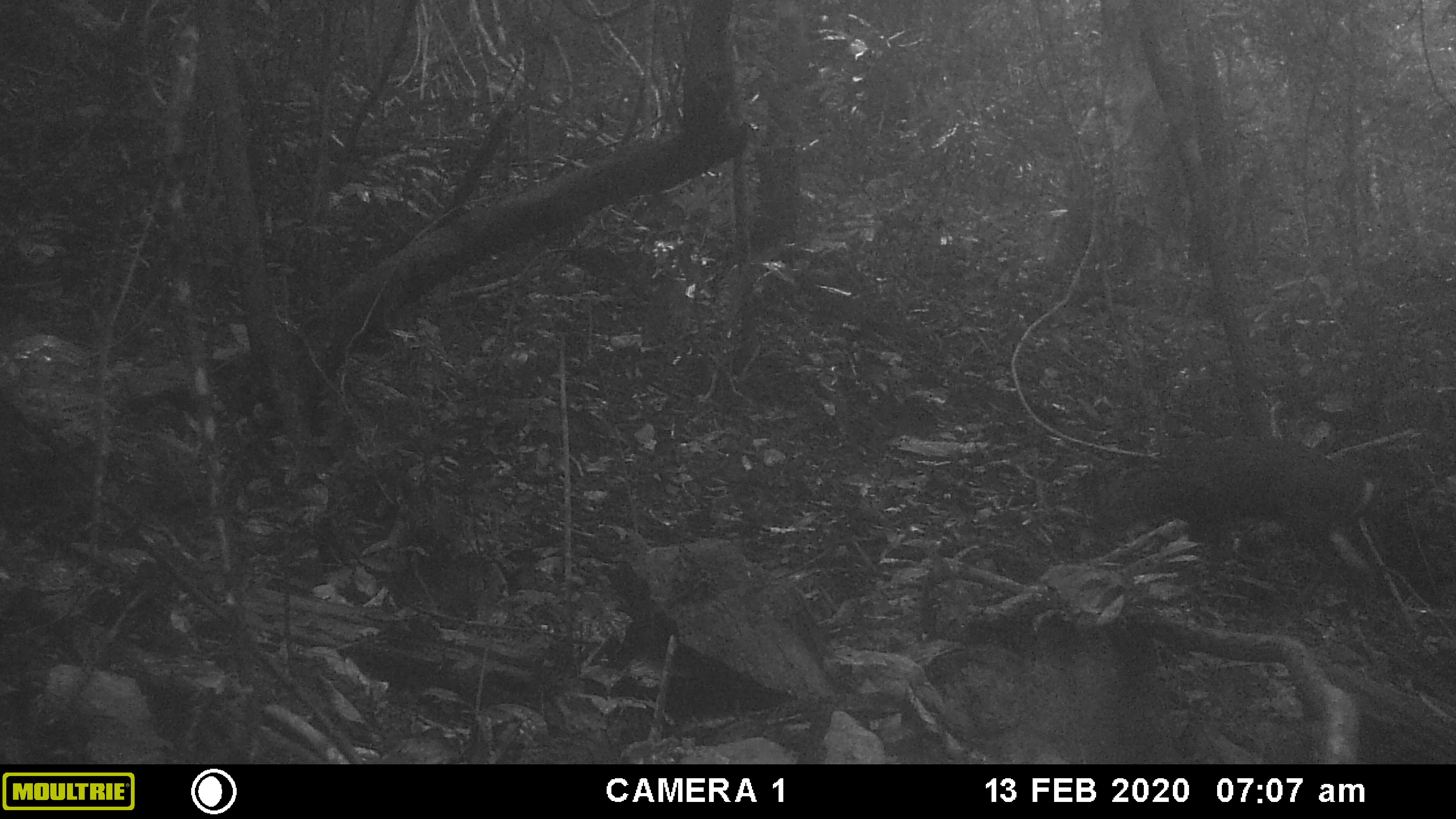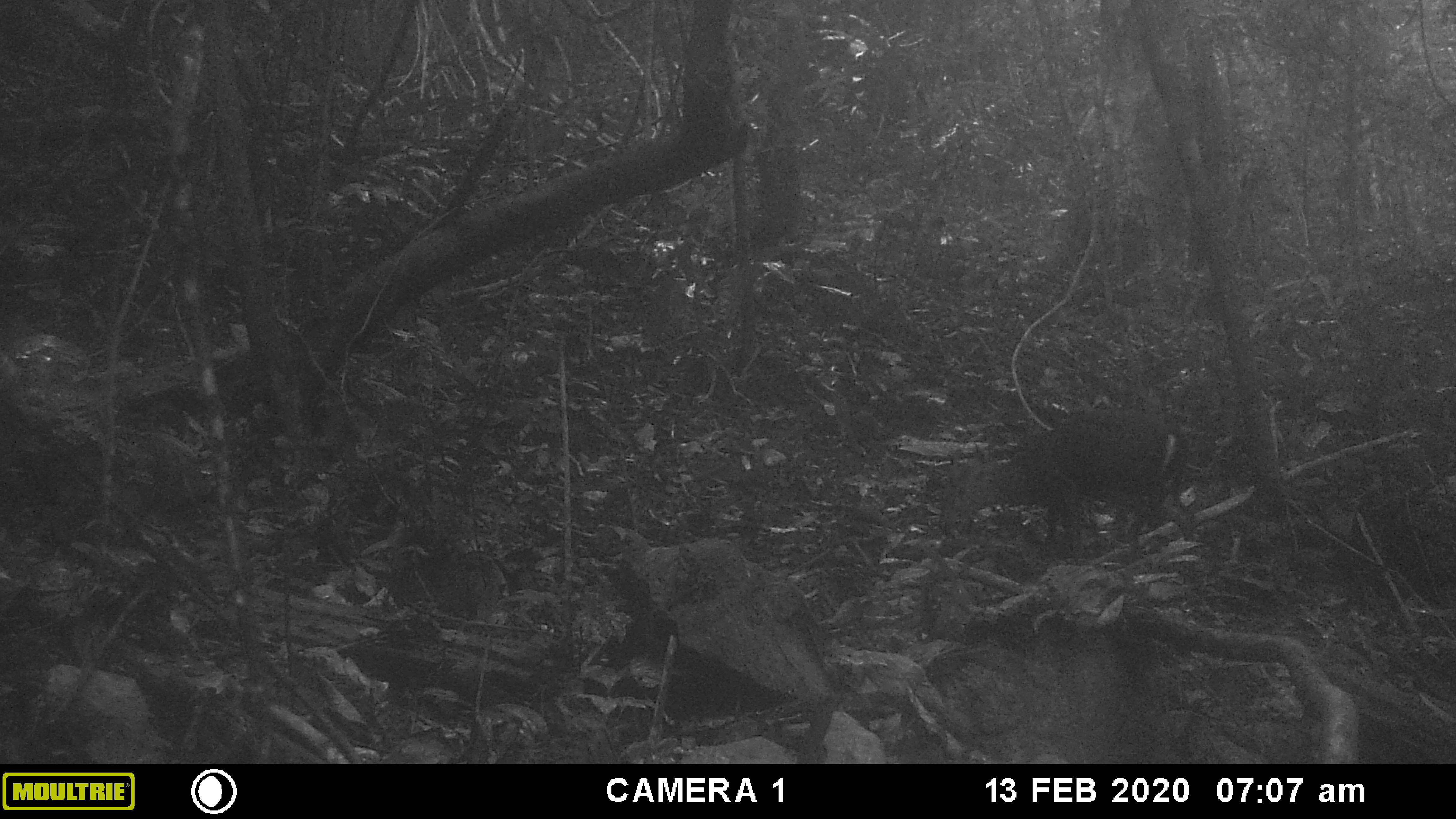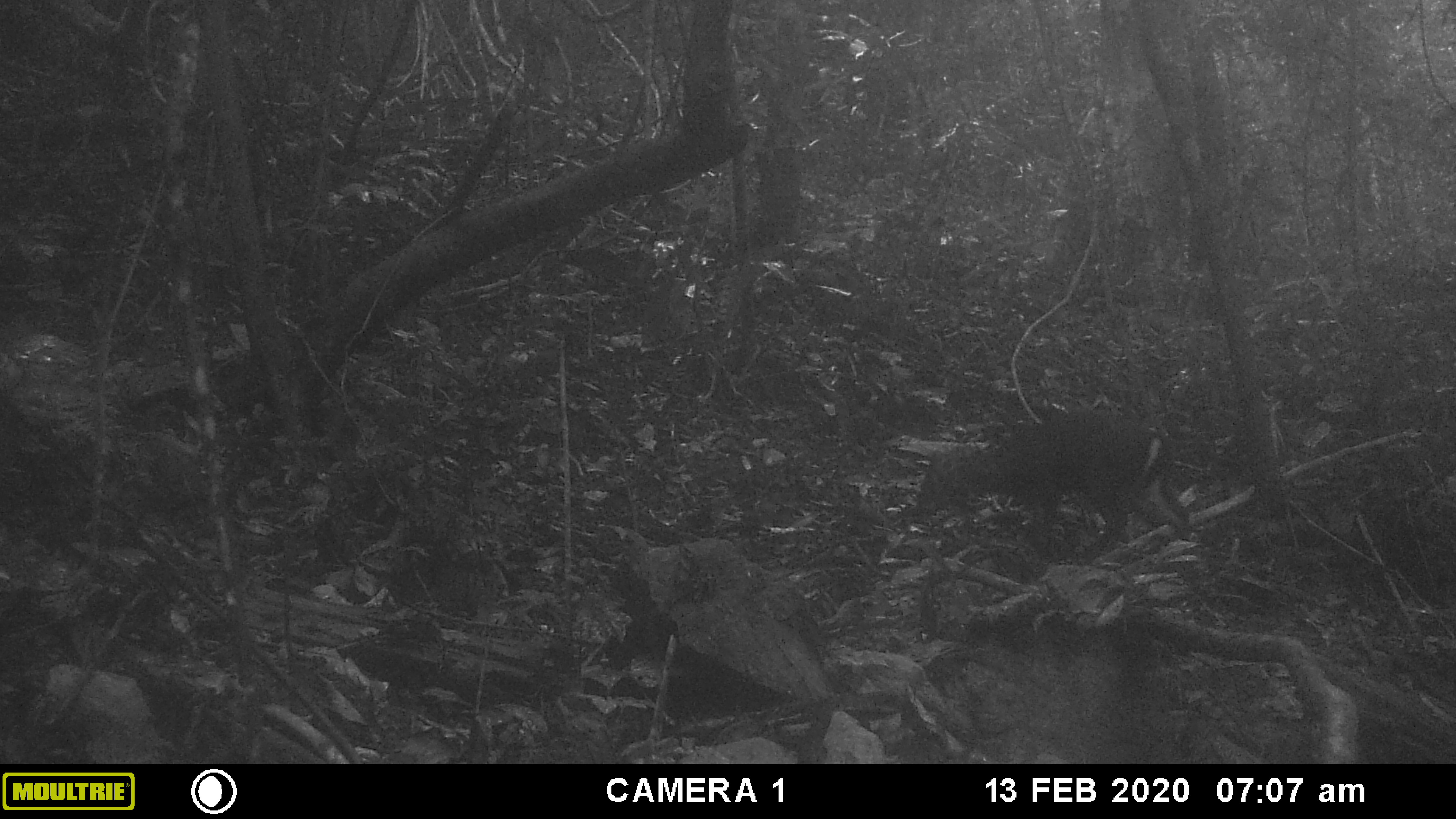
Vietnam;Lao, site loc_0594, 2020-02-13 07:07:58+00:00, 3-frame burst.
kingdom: Animalia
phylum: Chordata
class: Mammalia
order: Artiodactyla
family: Cervidae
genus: Muntiacus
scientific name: Muntiacus rooseveltorum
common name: roosevelt's muntjac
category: roosevelts muntjac group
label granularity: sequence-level